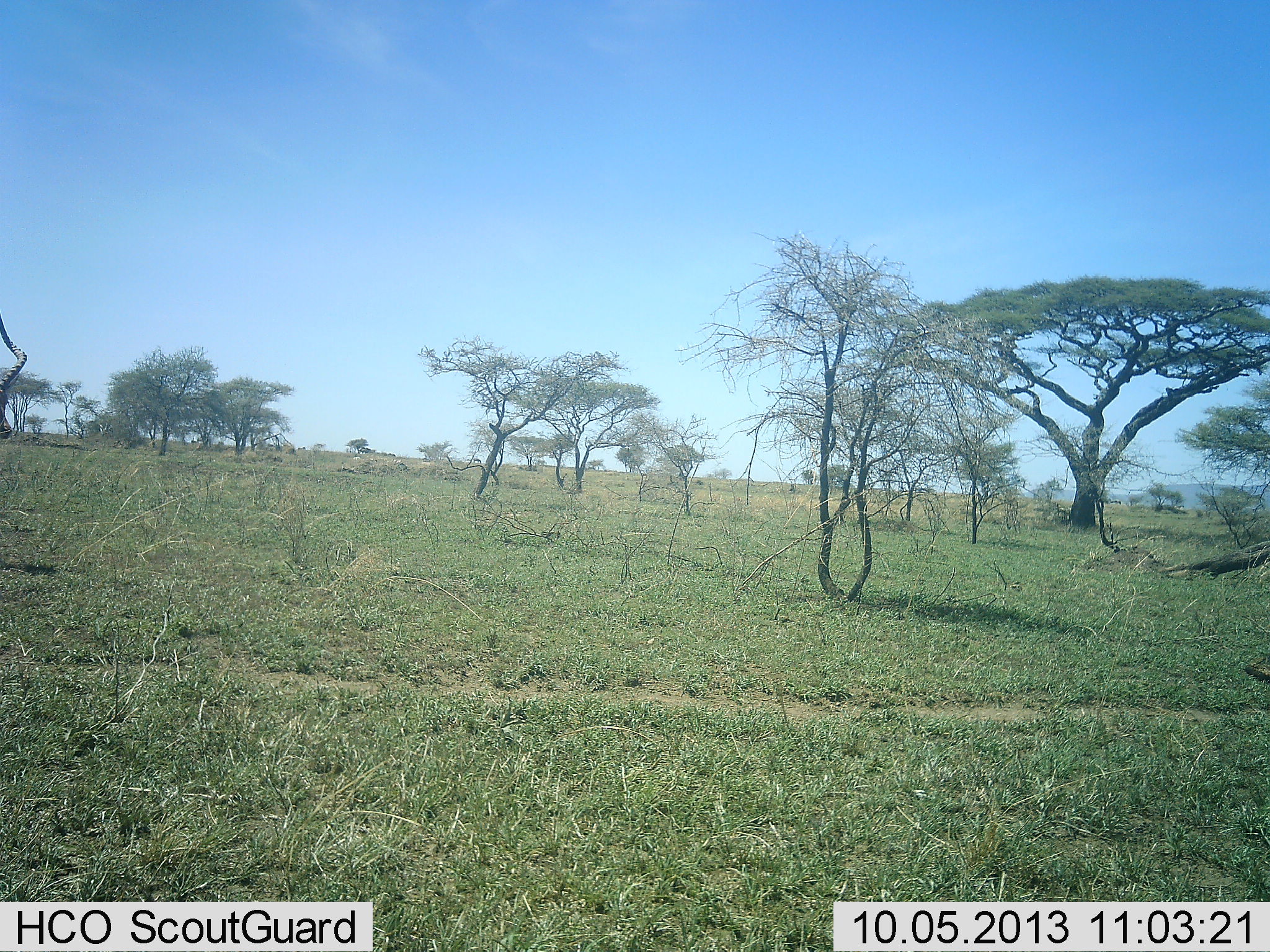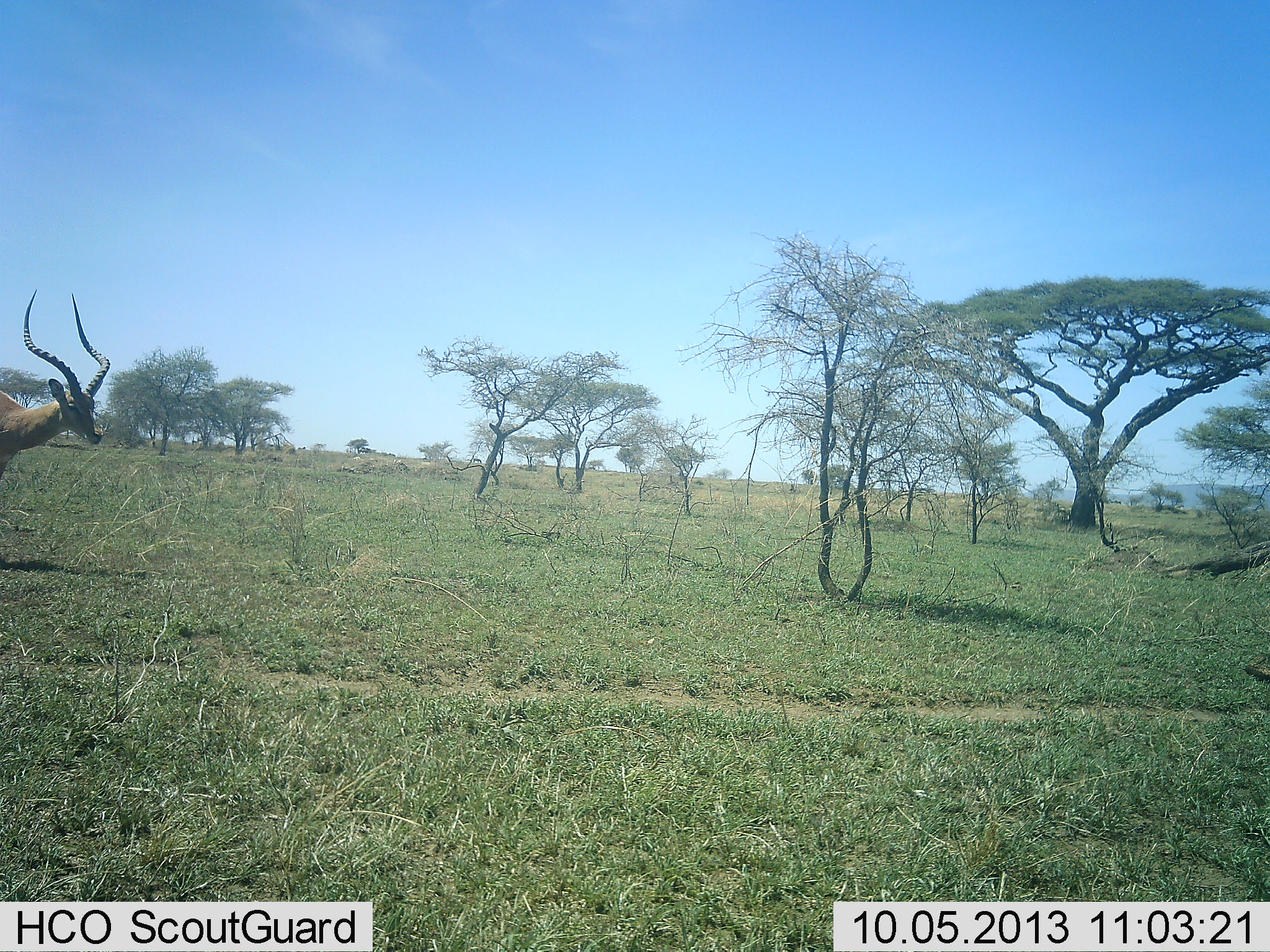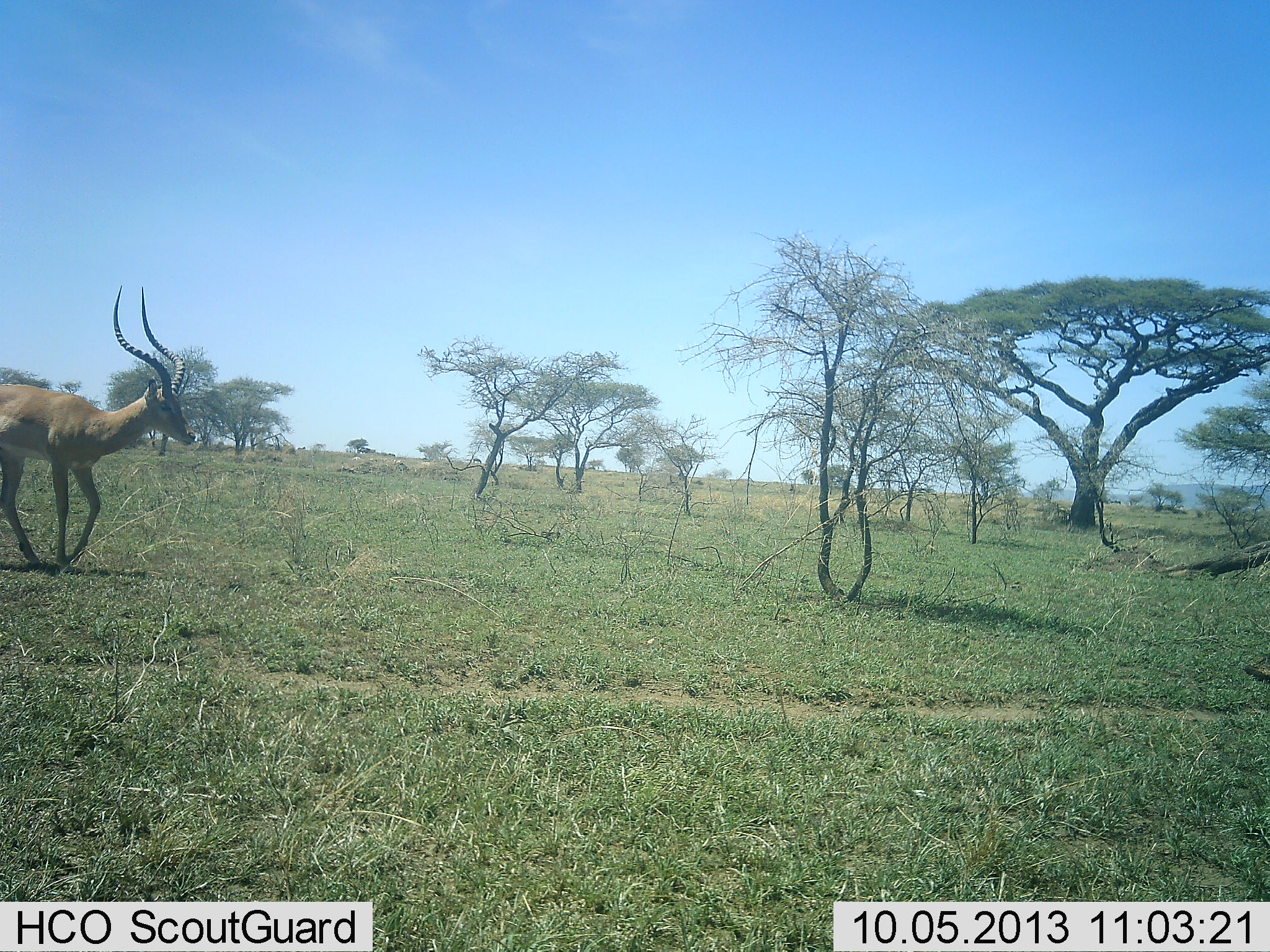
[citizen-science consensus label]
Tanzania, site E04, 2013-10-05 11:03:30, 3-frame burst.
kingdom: Animalia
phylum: Chordata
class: Mammalia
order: Artiodactyla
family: Bovidae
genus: Aepyceros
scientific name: Aepyceros melampus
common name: impala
Impala (Aepyceros melampus), count 1. Behavior (volunteer vote fractions): standing 7%, resting 0%, moving 97%, interacting 0%. Young present (vote fraction): 0%. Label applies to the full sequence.